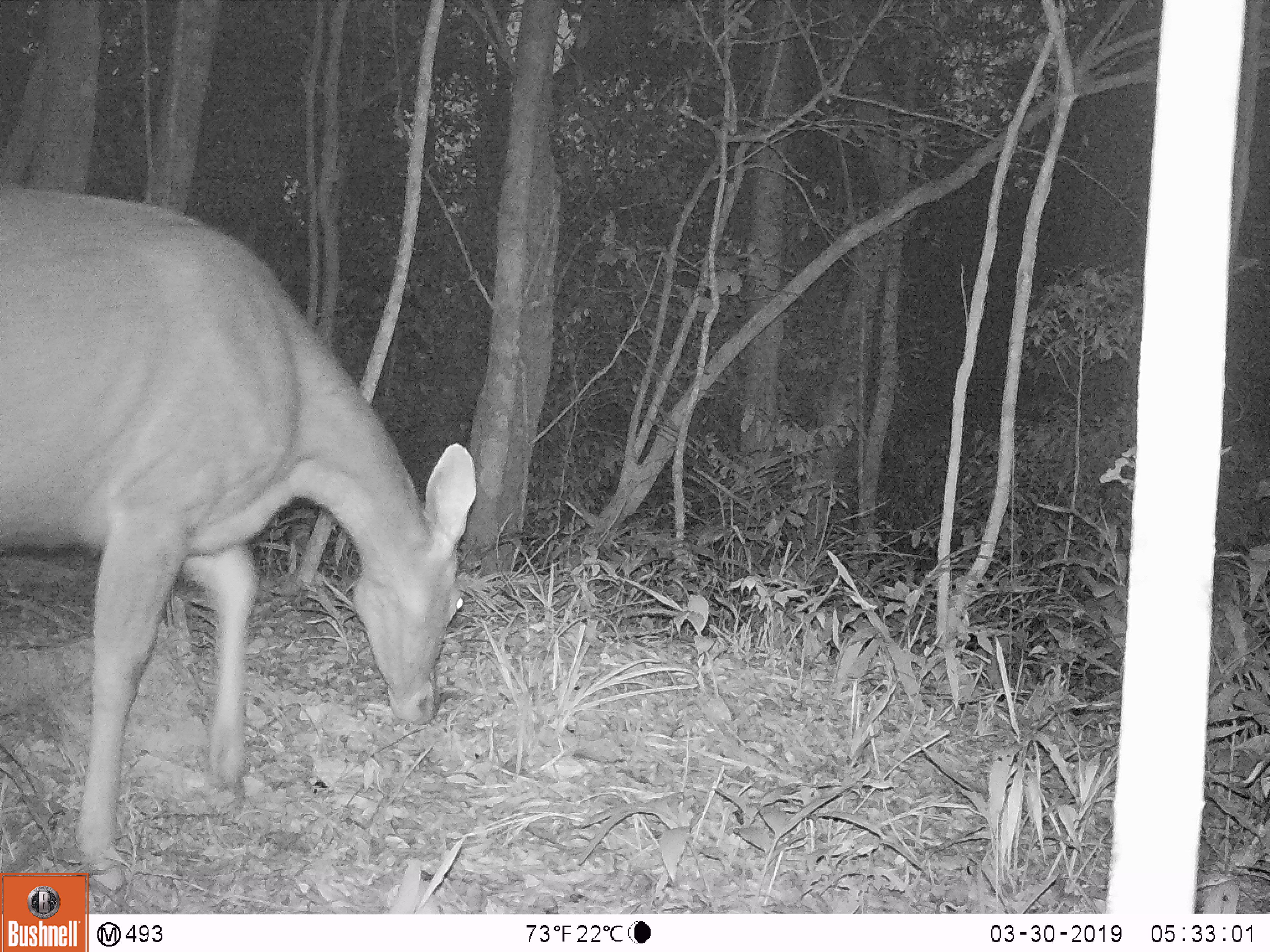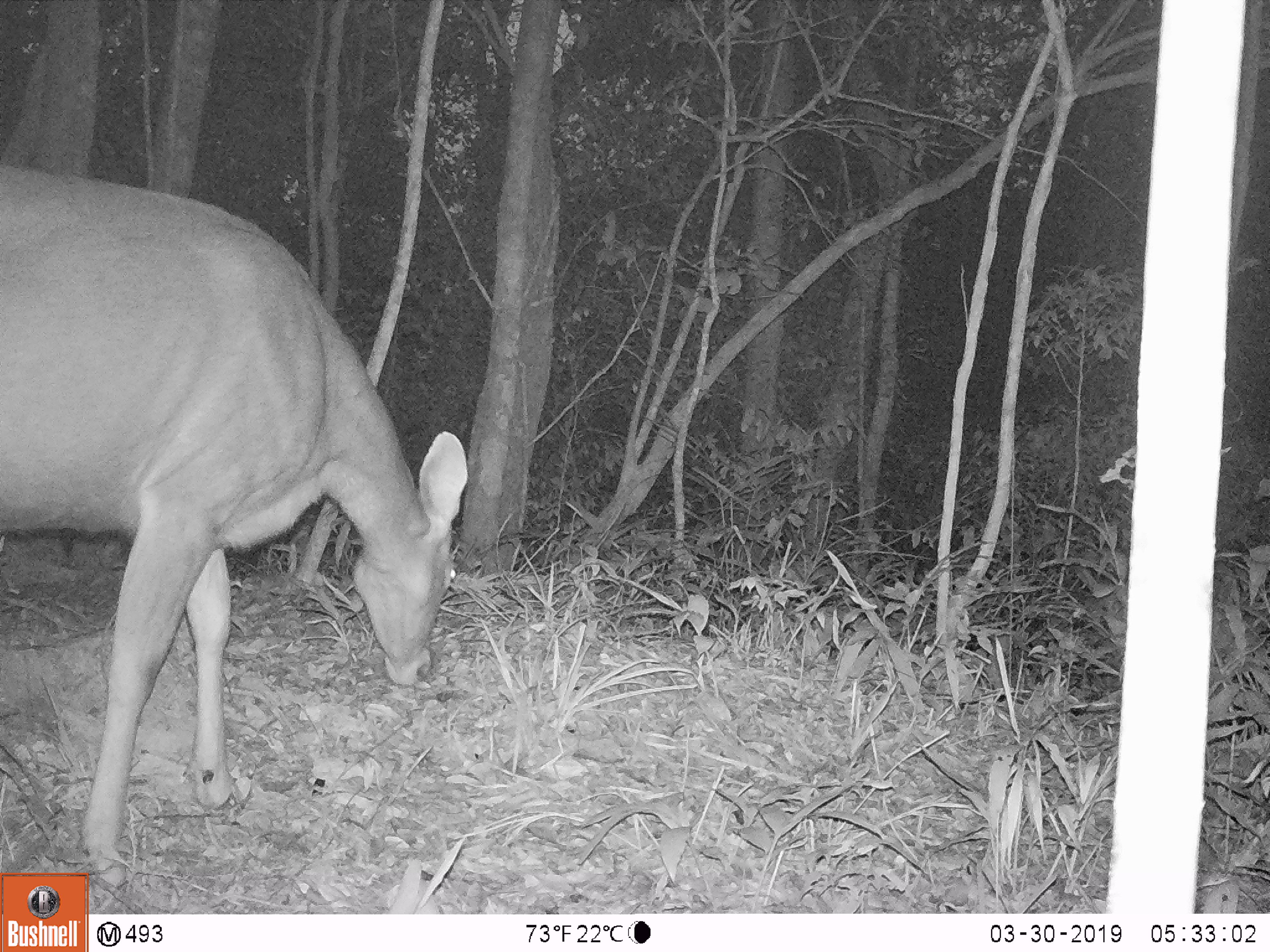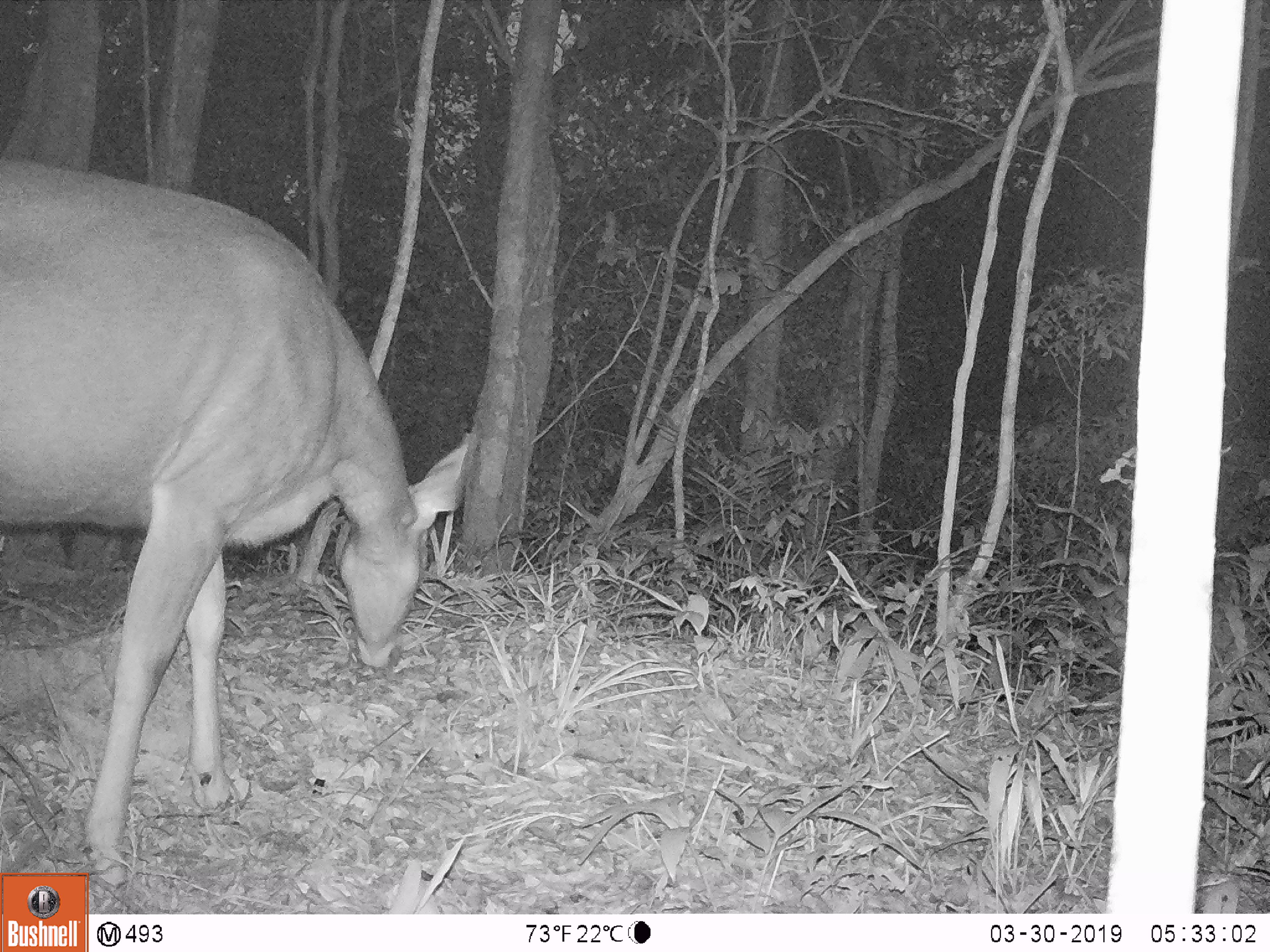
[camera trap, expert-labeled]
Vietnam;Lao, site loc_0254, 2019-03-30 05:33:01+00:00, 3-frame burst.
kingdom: Animalia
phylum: Chordata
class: Mammalia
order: Artiodactyla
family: Cervidae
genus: Rusa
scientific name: Rusa unicolor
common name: sambar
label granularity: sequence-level